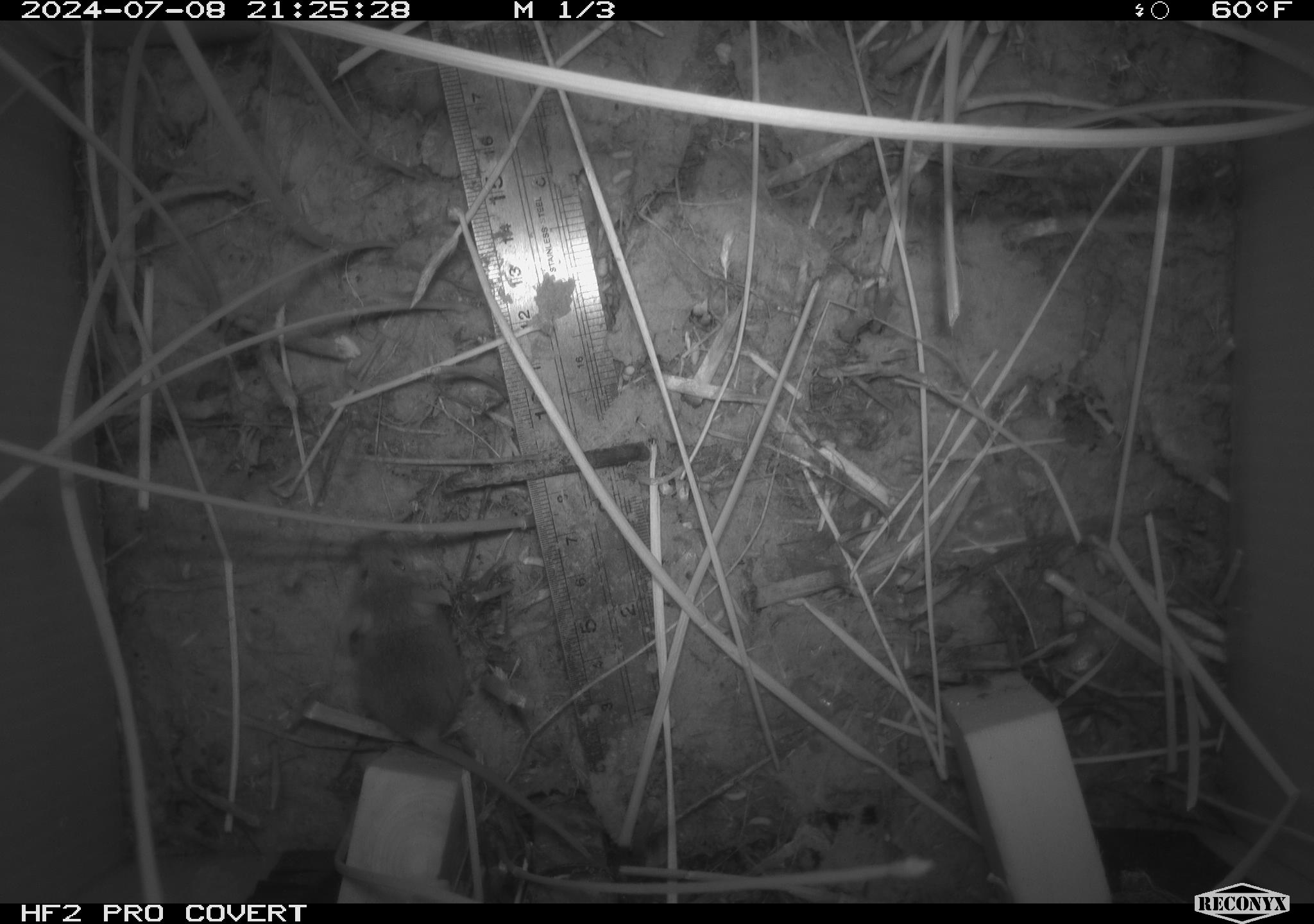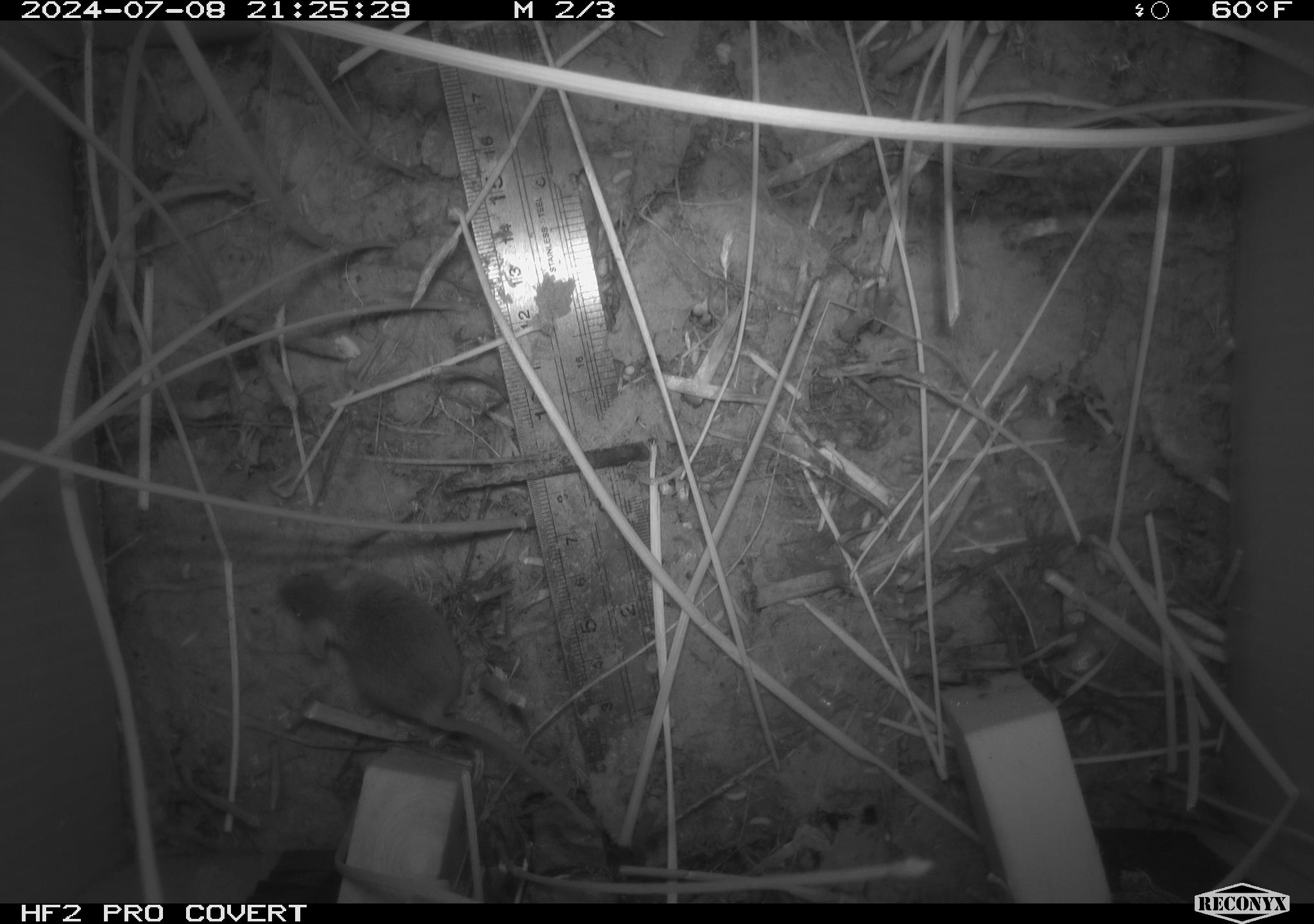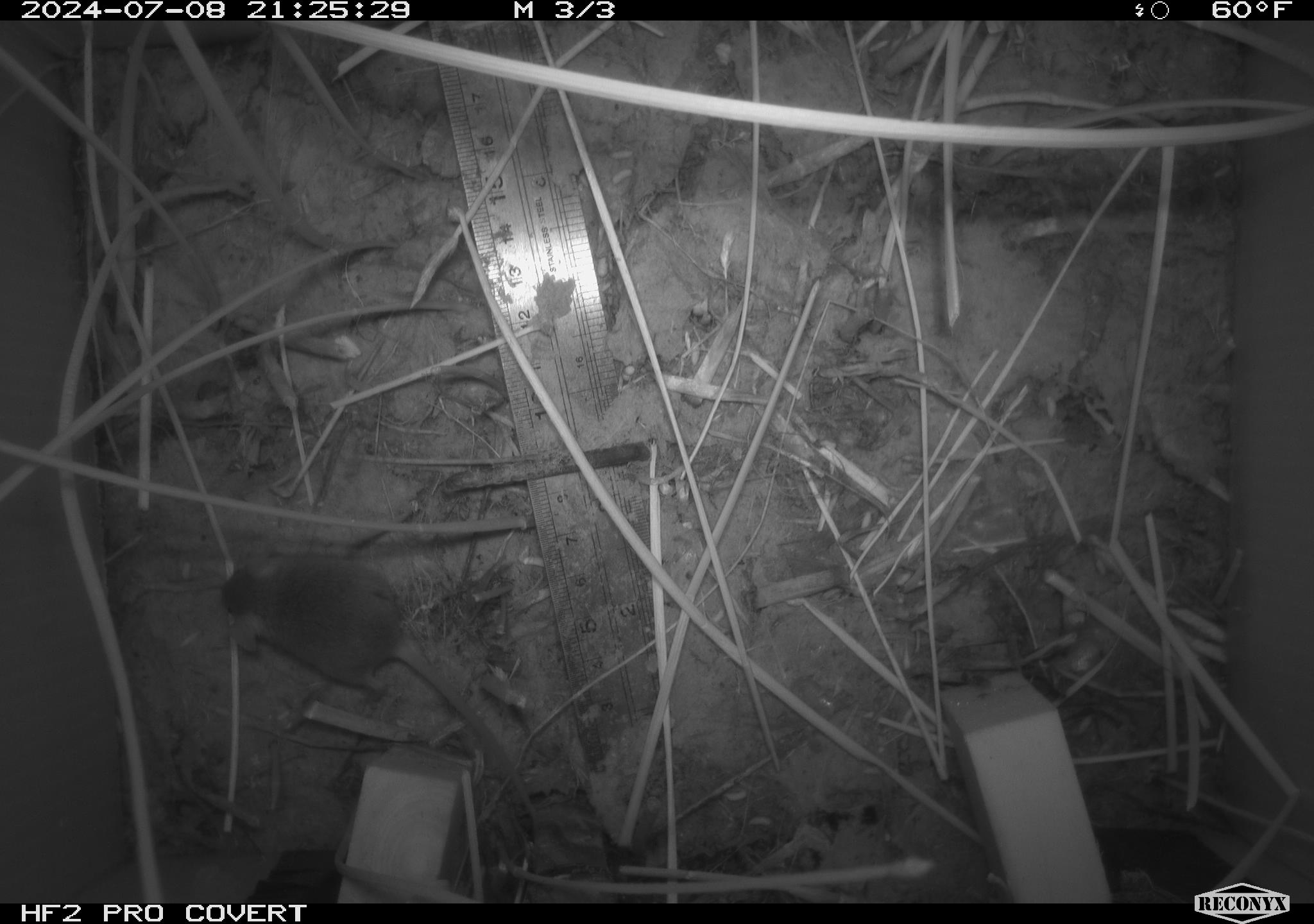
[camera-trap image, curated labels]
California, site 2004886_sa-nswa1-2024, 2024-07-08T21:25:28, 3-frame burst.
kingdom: Animalia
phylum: Chordata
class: Mammalia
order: Rodentia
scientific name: Rodentia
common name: rodent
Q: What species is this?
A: Rodent (Rodentia).